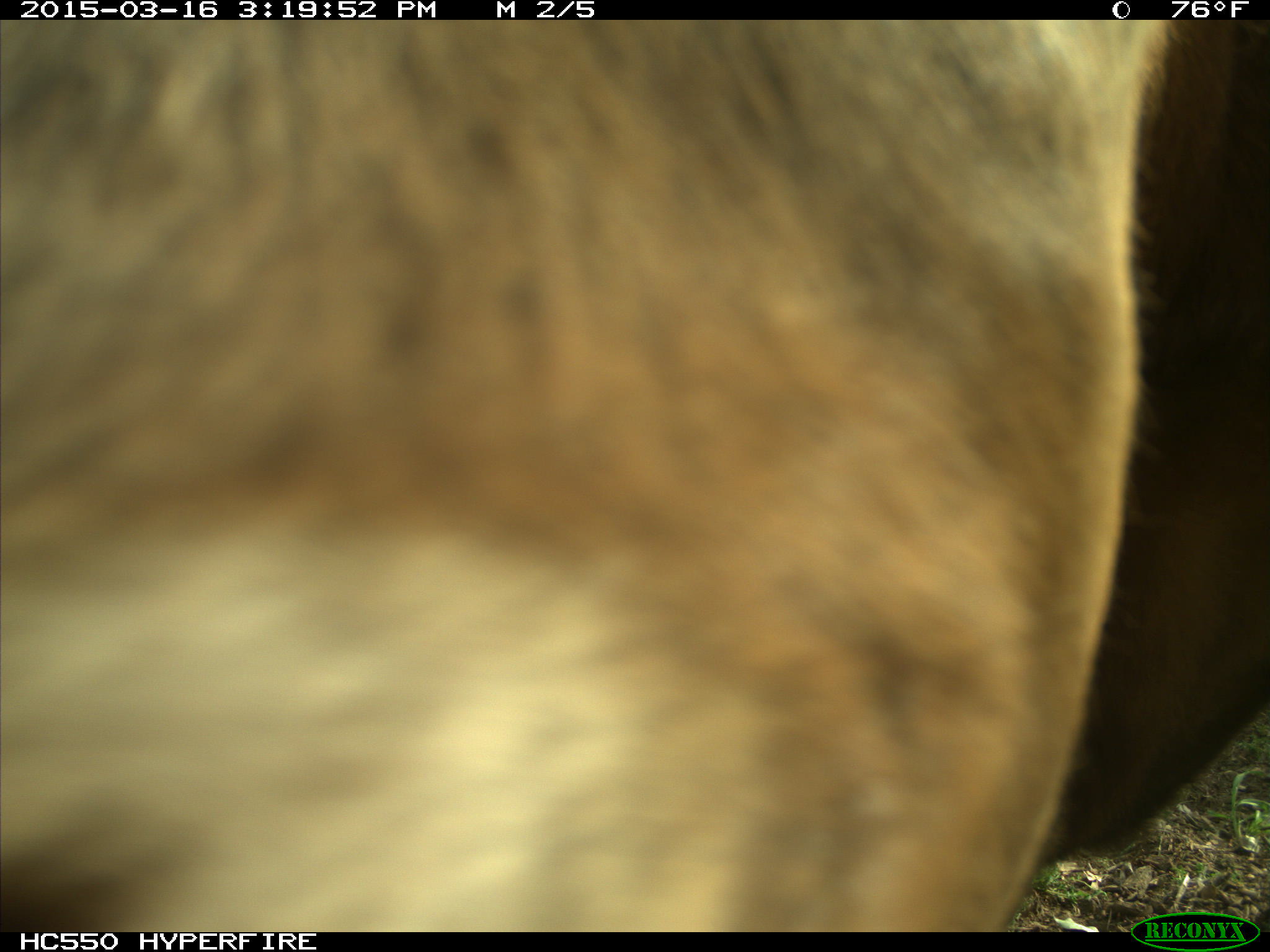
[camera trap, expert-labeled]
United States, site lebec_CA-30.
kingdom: Animalia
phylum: Chordata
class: Mammalia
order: Artiodactyla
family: Bovidae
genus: Bos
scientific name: Bos taurus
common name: domestic cow